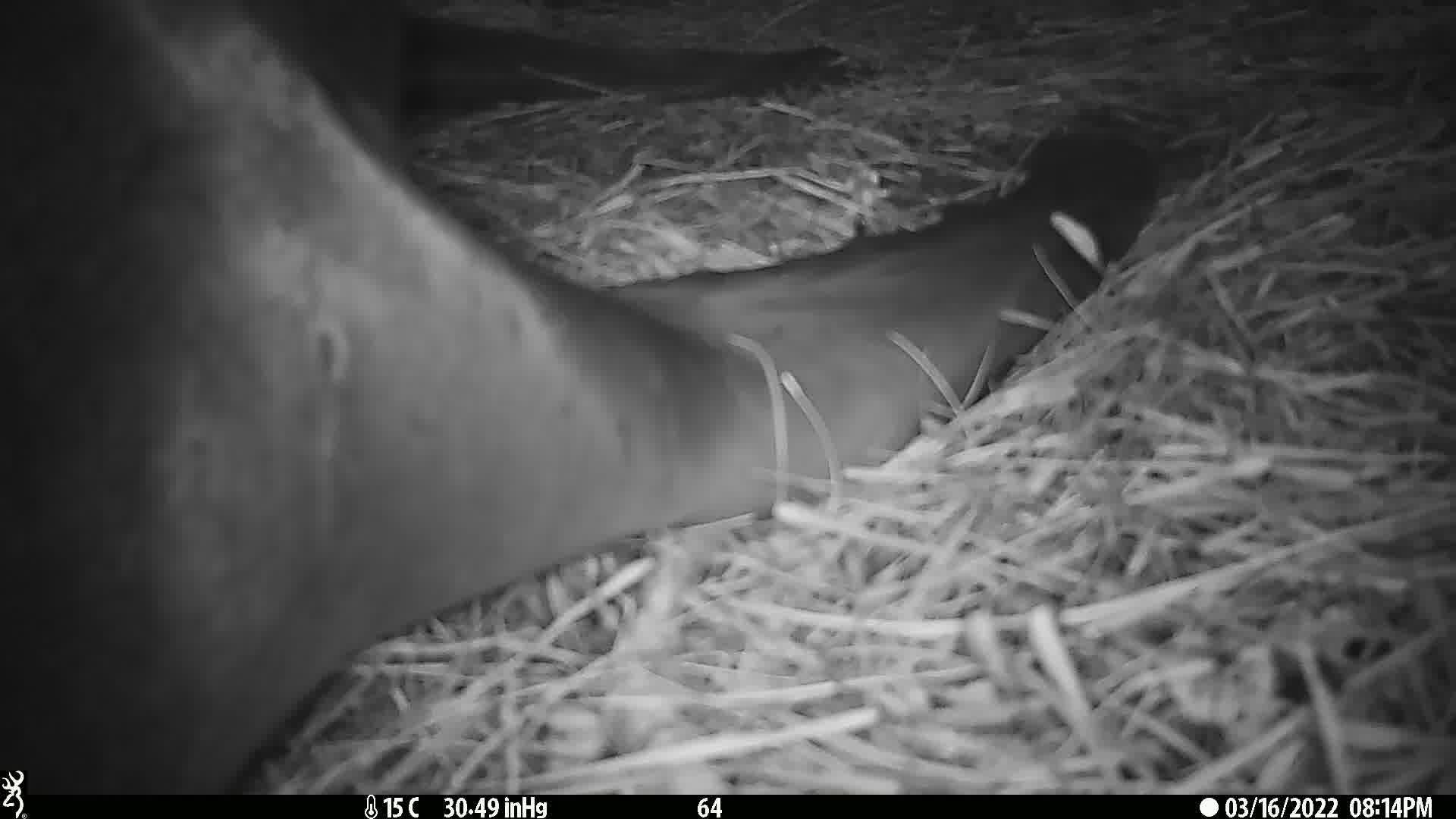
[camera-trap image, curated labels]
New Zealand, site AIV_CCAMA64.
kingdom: Animalia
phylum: Chordata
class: Mammalia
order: Carnivora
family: Otariidae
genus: Phocarctos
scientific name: Phocarctos hookeri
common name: new zealand sea lion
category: sealion